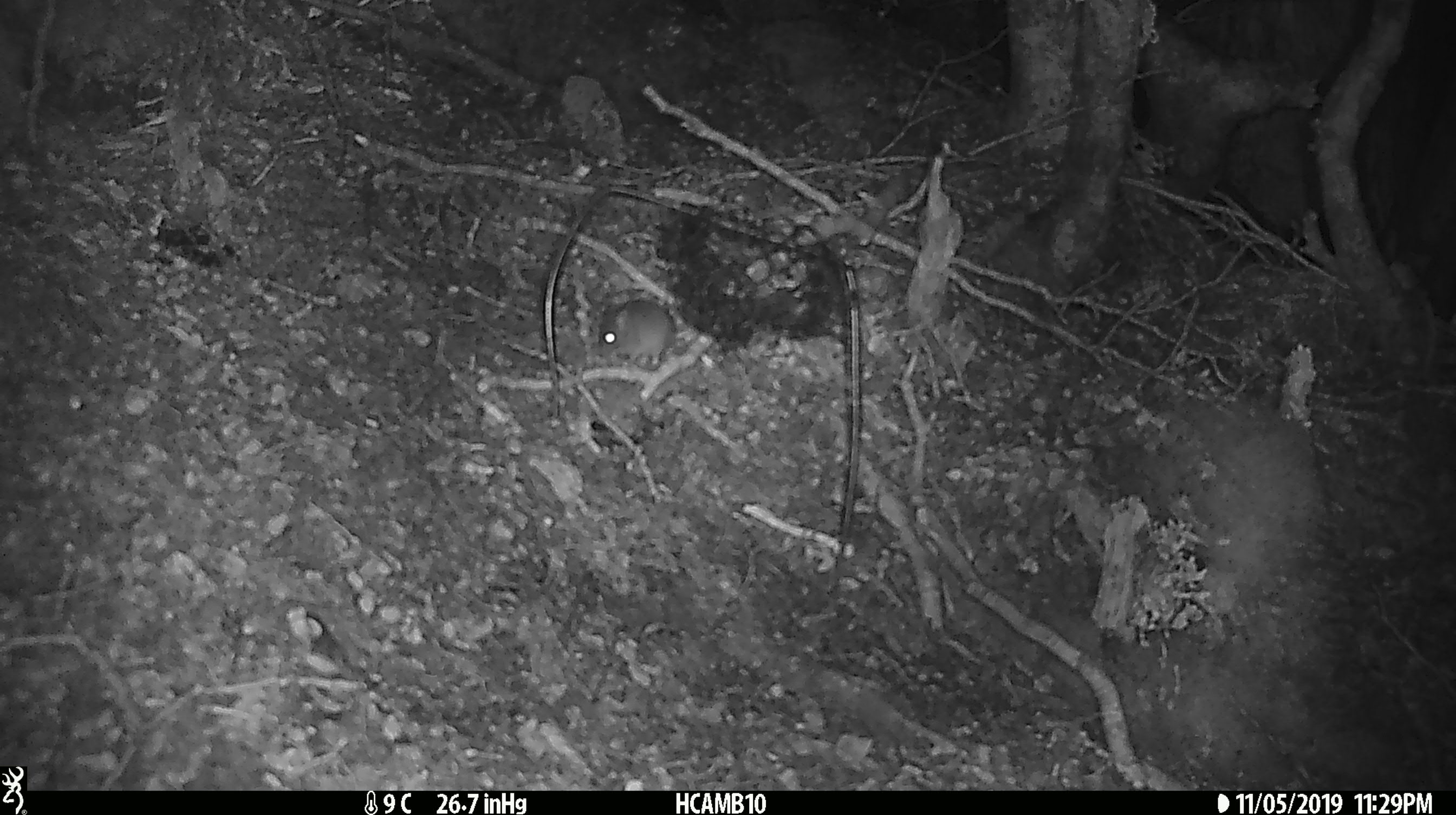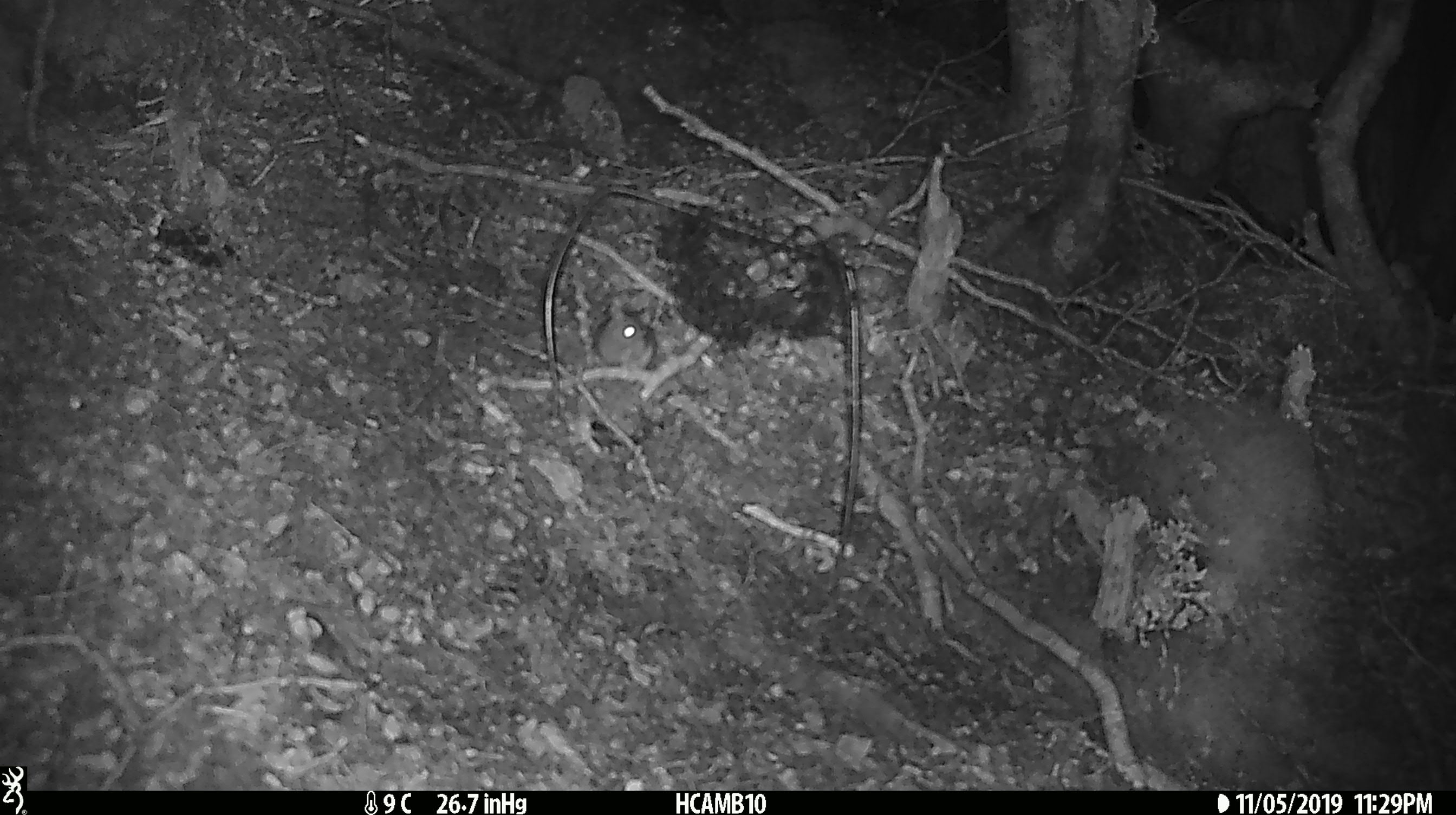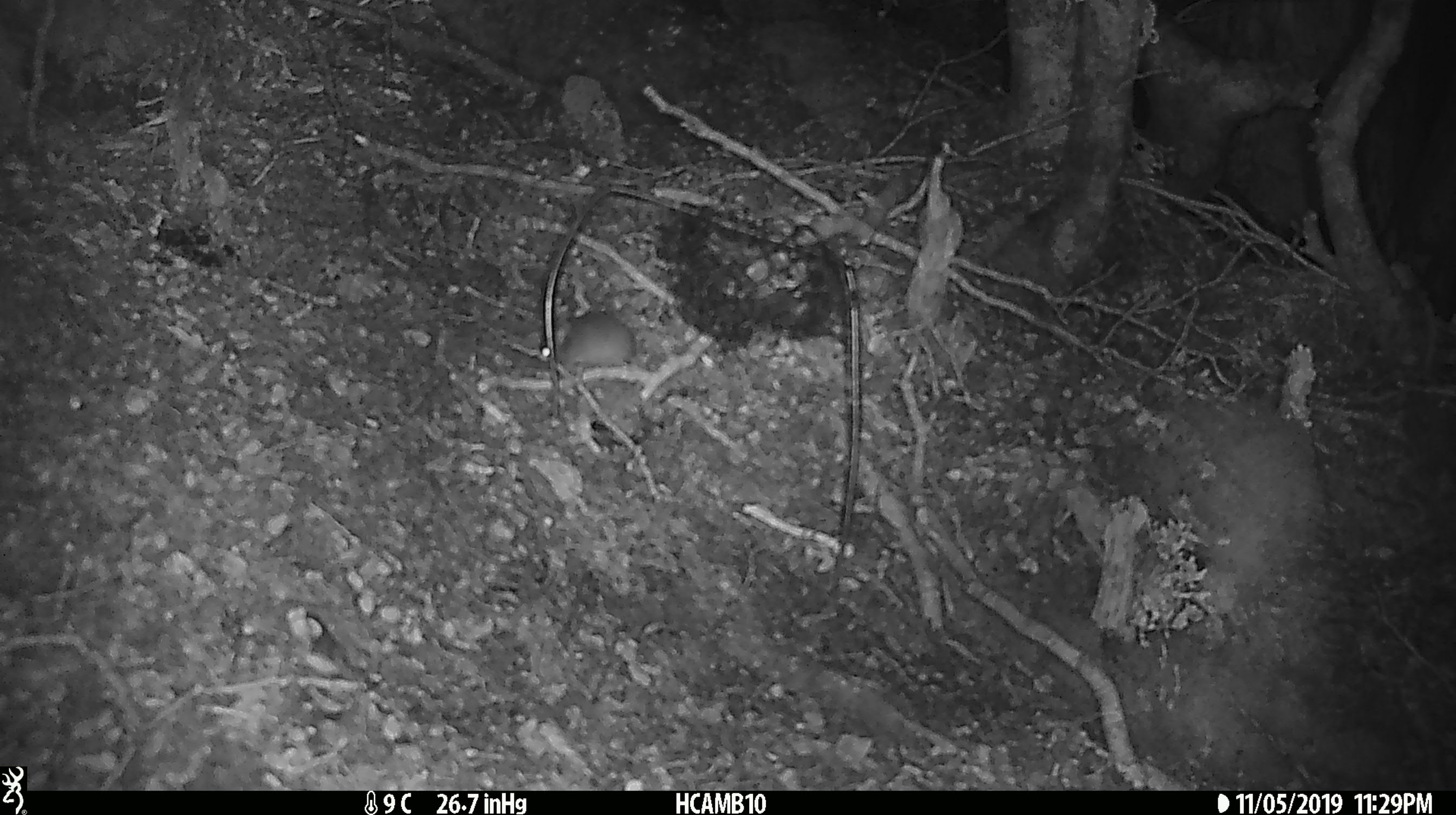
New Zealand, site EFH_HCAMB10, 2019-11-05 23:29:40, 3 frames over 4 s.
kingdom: Animalia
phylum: Chordata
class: Mammalia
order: Rodentia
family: Muridae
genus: Mus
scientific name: Mus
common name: mouse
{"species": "mouse (Mus)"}